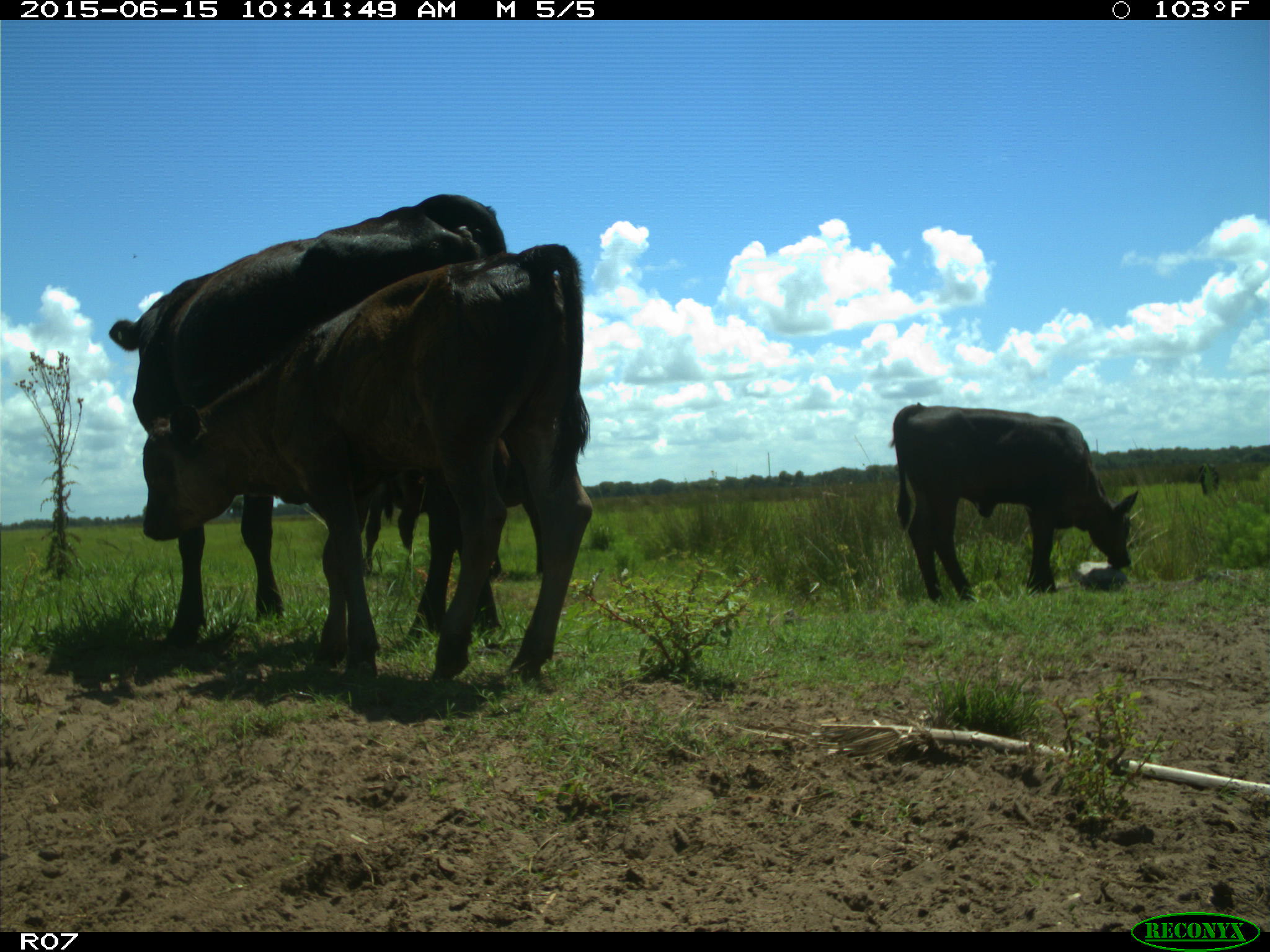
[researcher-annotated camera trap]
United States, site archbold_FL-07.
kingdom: Animalia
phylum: Chordata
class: Mammalia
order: Artiodactyla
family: Bovidae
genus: Bos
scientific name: Bos taurus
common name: domestic cow